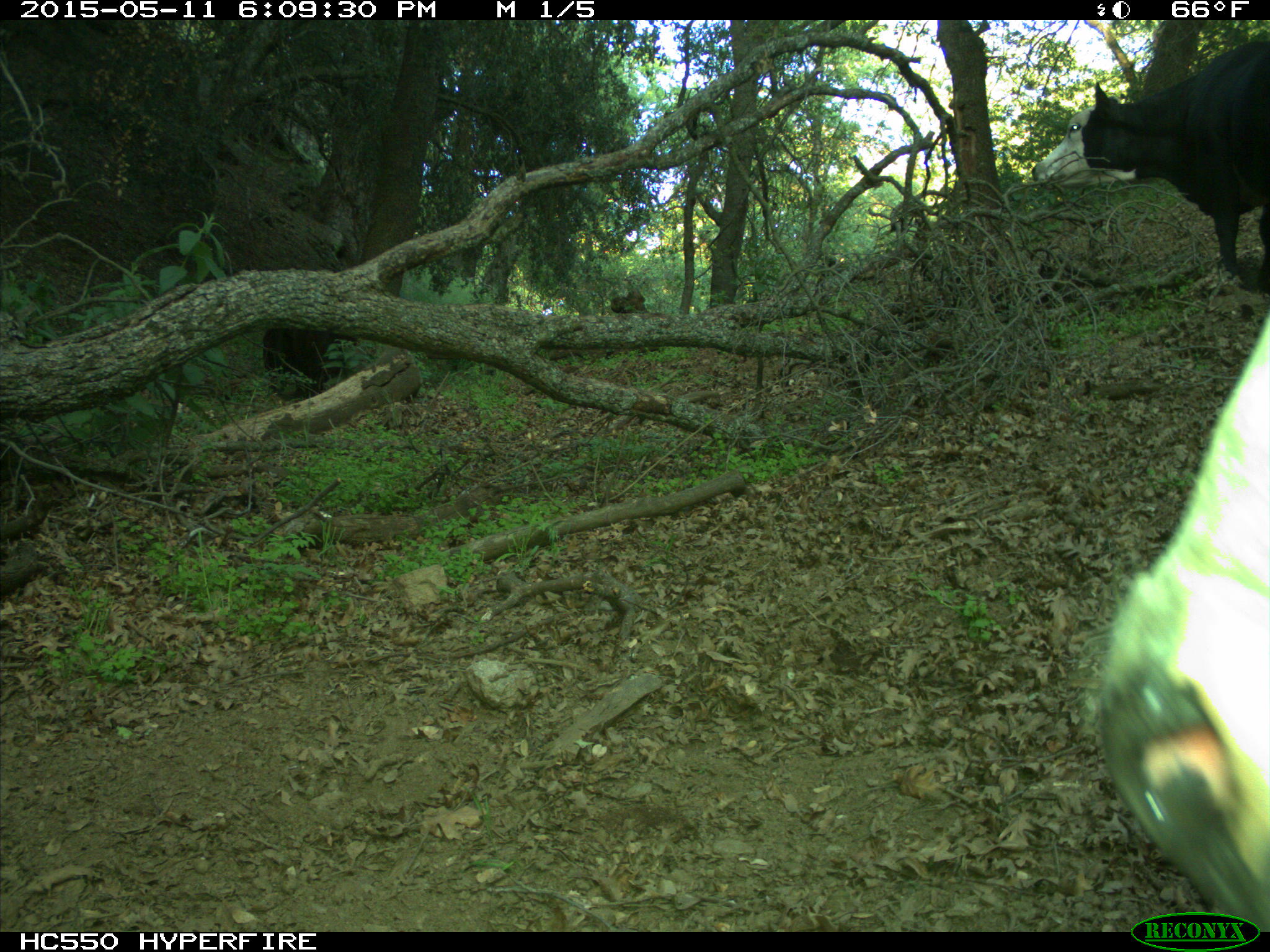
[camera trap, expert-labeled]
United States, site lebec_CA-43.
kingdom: Animalia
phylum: Chordata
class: Mammalia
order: Artiodactyla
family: Bovidae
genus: Bos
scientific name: Bos taurus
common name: domestic cow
Bos taurus (domestic cow).